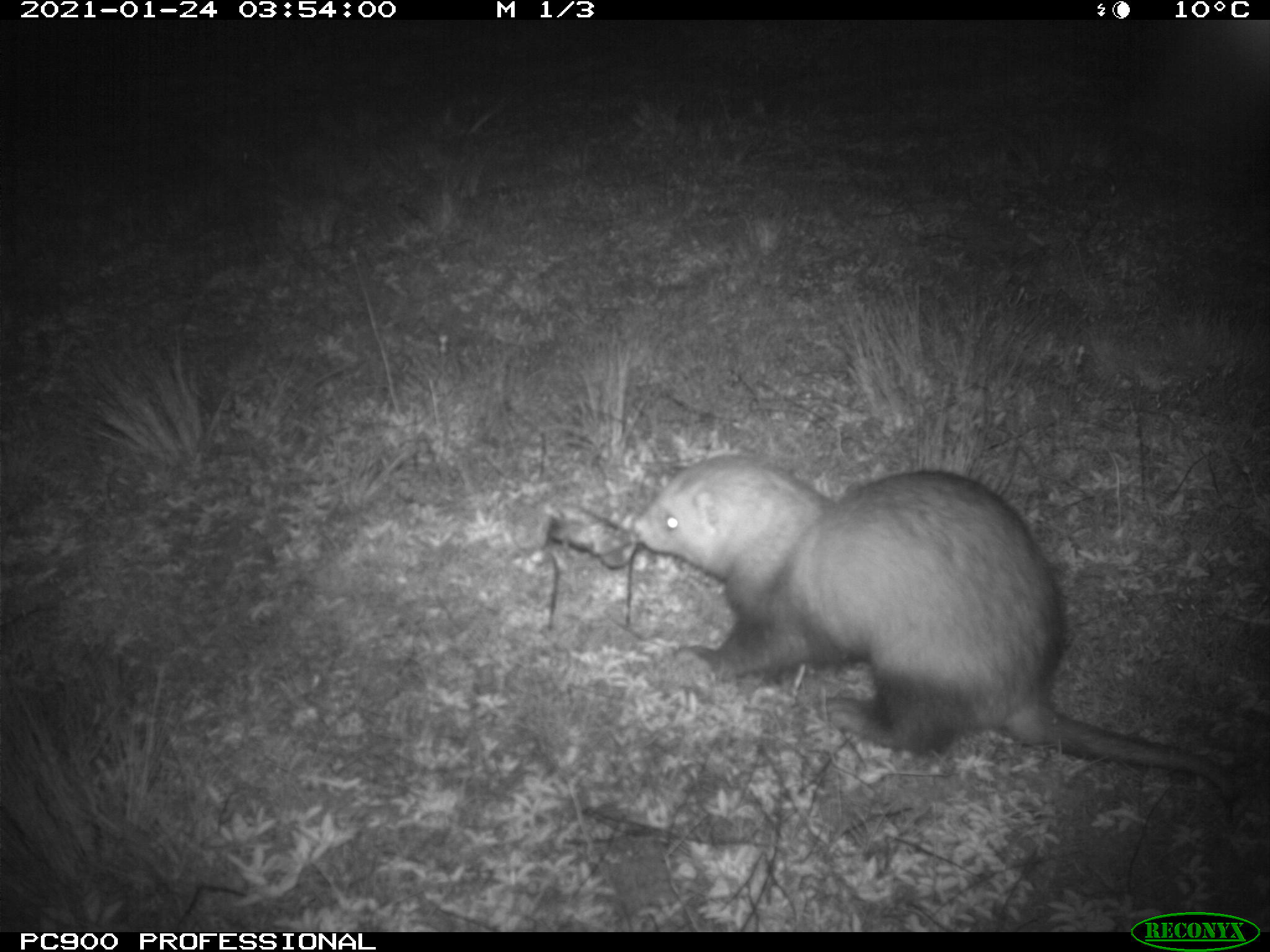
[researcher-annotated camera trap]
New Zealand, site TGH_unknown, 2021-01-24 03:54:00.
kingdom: Animalia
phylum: Chordata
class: Mammalia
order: Carnivora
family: Mustelidae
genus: Mustela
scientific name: Mustela furo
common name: ferret